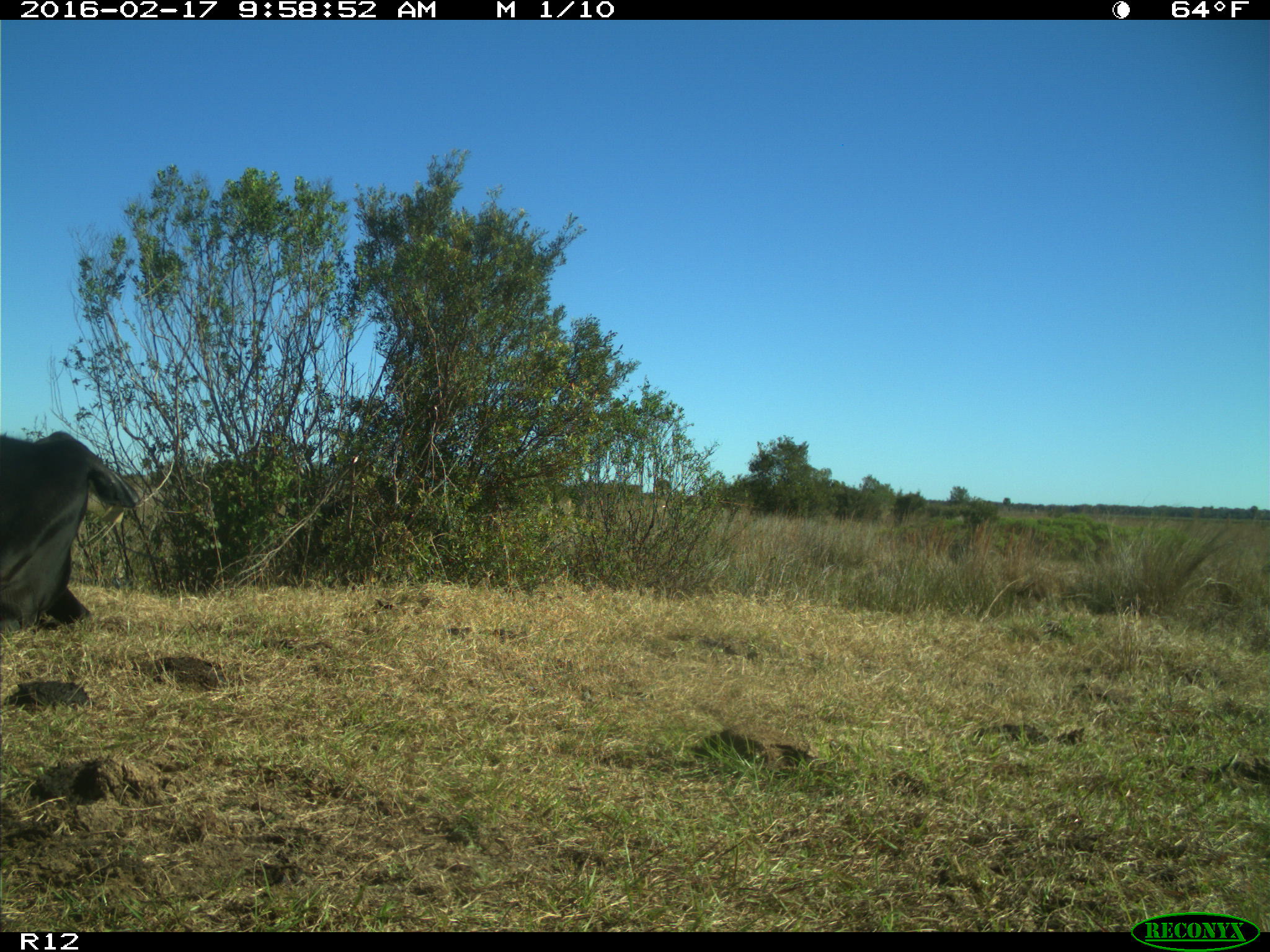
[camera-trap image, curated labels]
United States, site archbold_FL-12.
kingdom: Animalia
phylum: Chordata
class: Mammalia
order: Artiodactyla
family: Bovidae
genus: Bos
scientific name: Bos taurus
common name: domestic cow